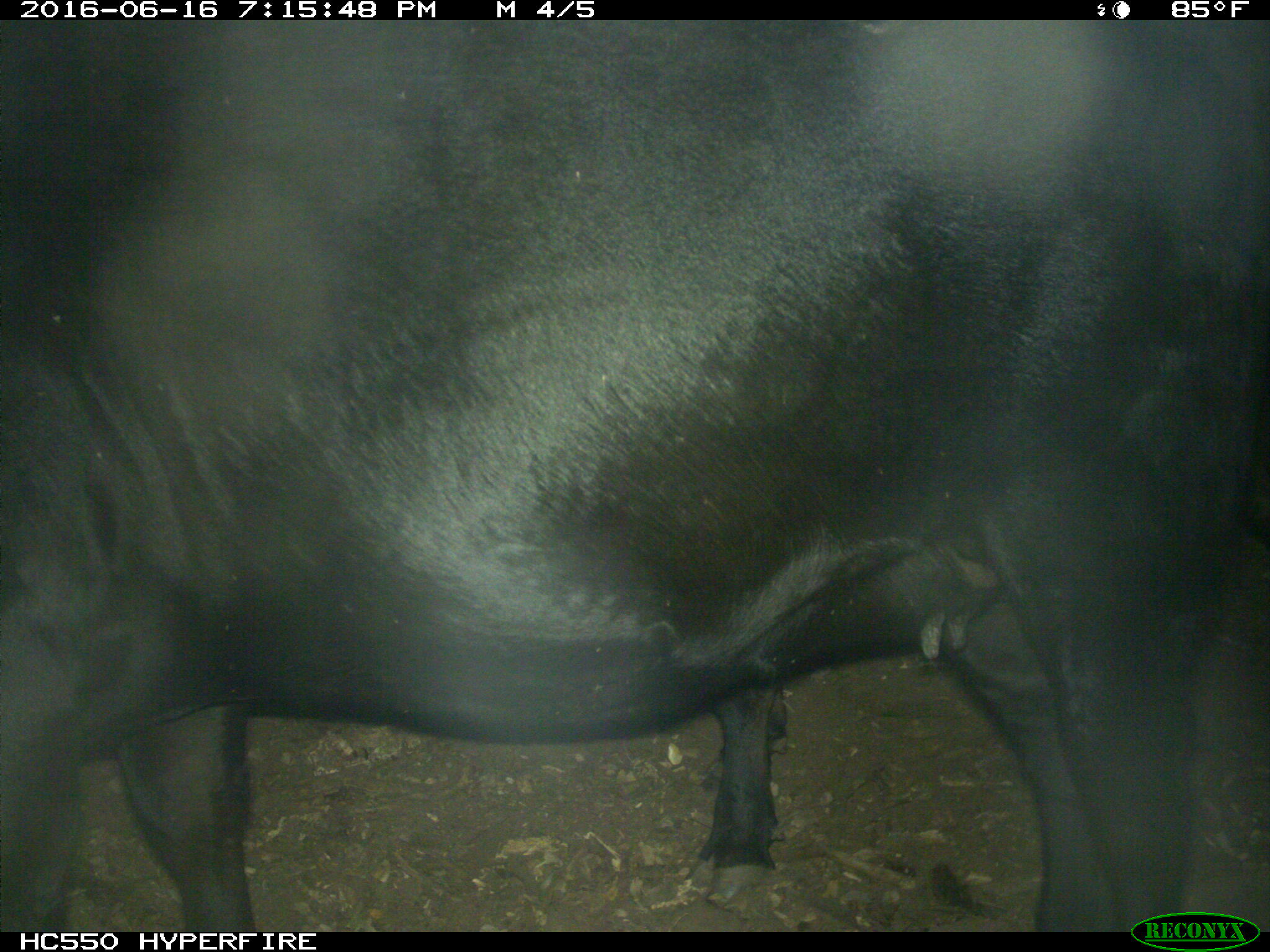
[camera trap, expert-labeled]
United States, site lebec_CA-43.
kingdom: Animalia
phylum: Chordata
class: Mammalia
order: Artiodactyla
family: Bovidae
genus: Bos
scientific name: Bos taurus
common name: domestic cow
Bos taurus (domestic cow).